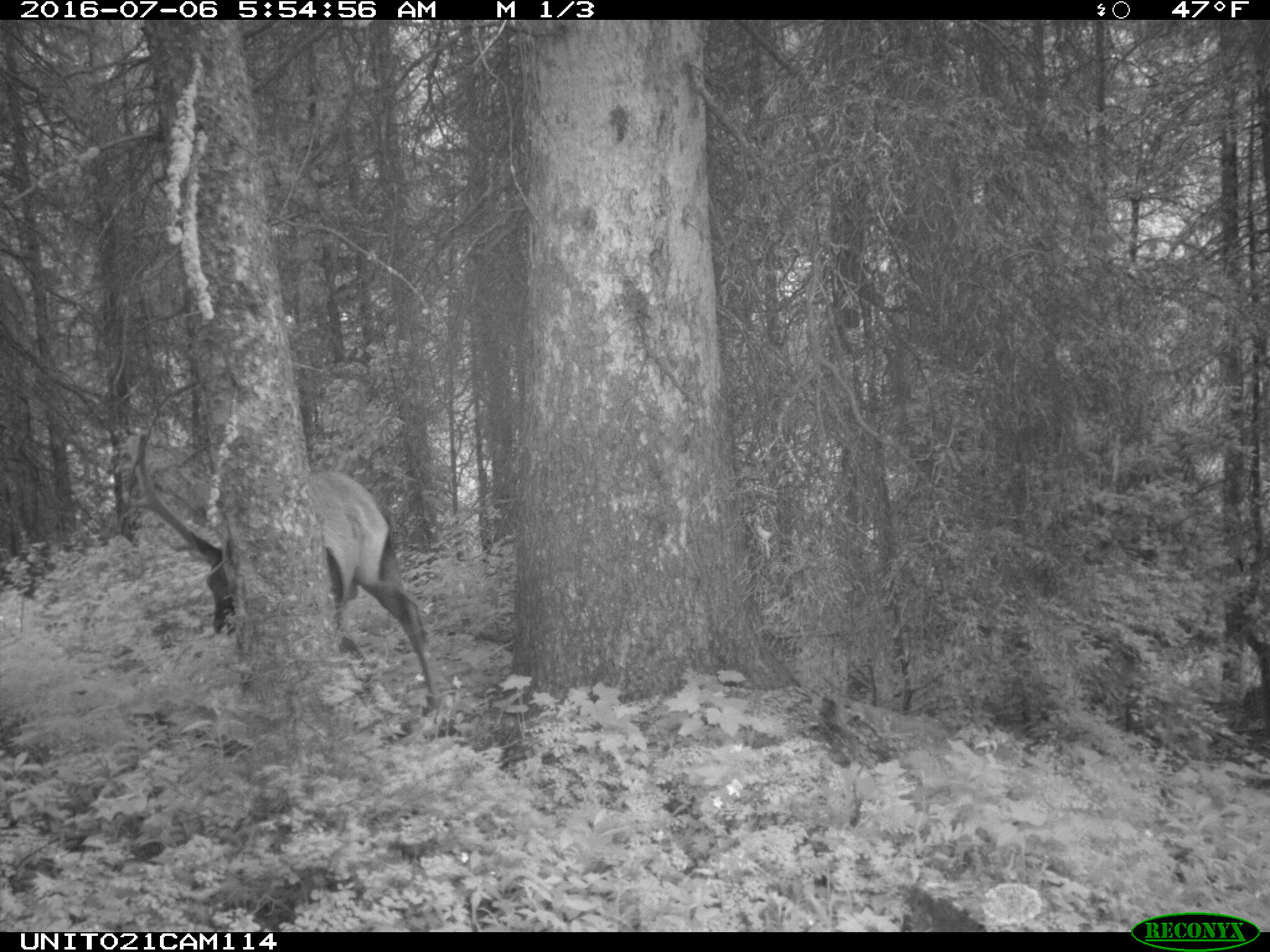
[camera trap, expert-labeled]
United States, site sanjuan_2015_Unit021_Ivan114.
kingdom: Animalia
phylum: Chordata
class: Mammalia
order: Artiodactyla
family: Cervidae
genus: Cervus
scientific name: Cervus elaphus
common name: red deer